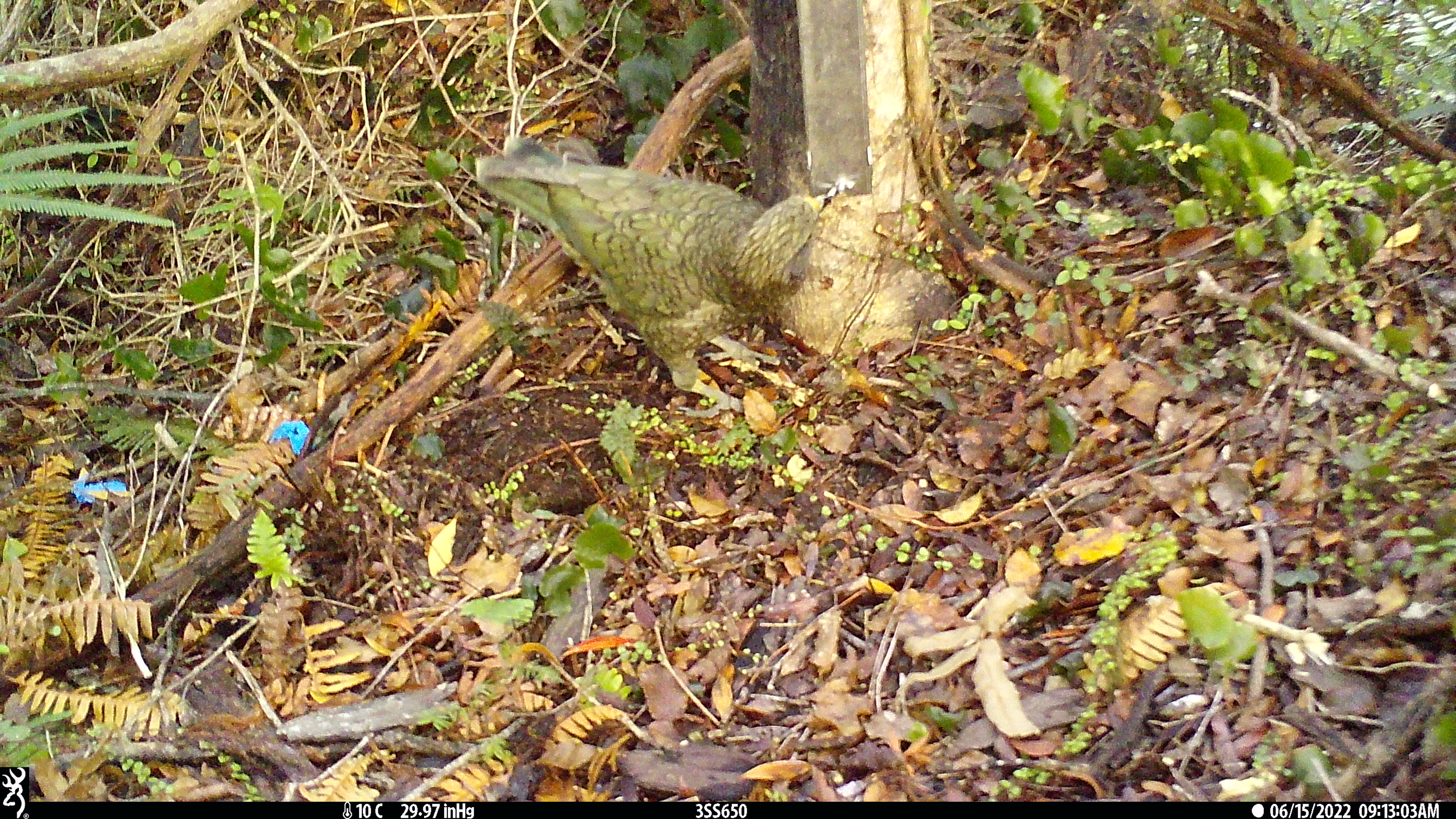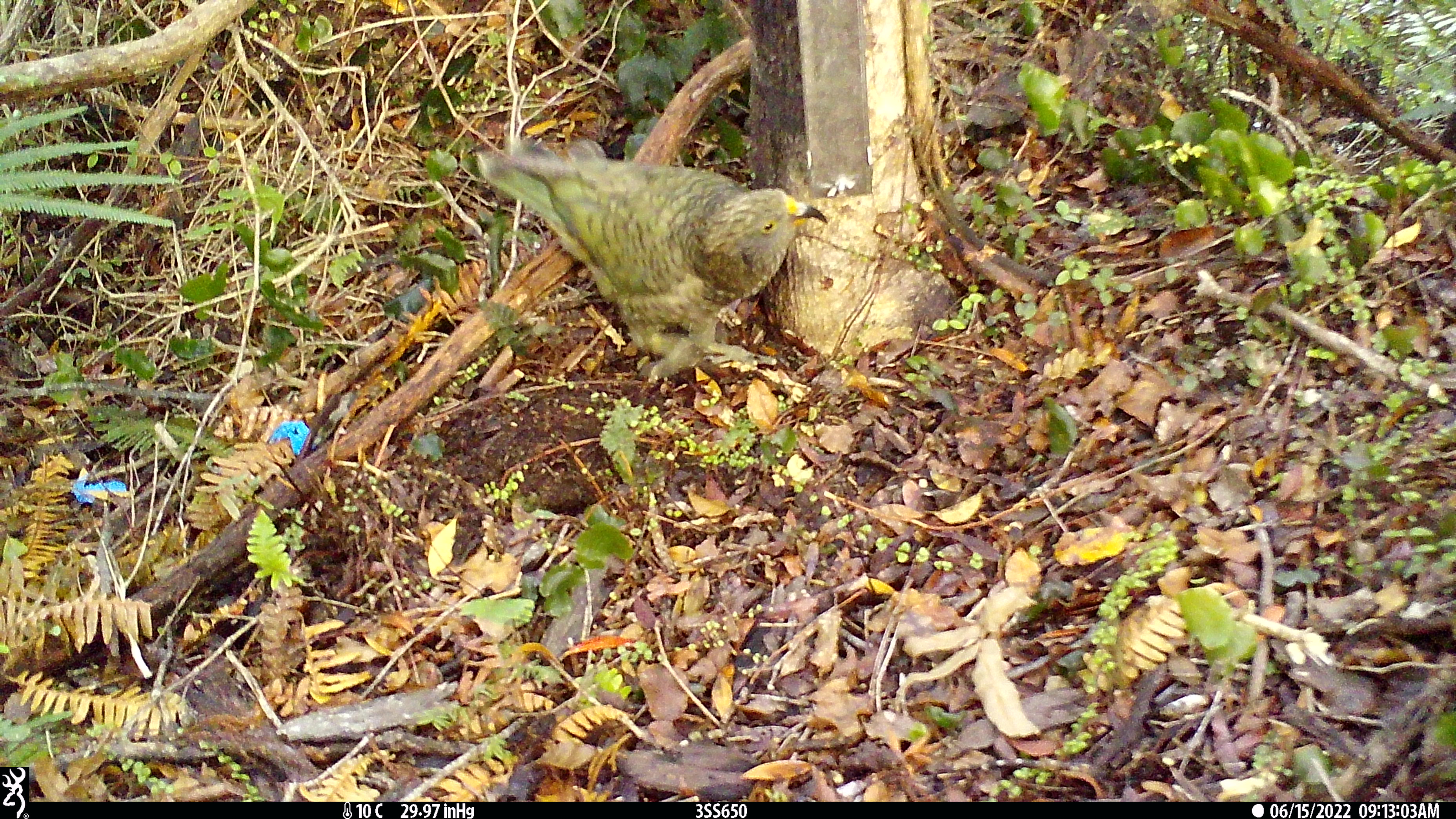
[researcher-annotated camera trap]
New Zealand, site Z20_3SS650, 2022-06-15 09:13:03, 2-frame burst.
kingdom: Animalia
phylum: Chordata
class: Aves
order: Psittaciformes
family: Strigopidae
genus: Nestor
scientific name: Nestor notabilis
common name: kea